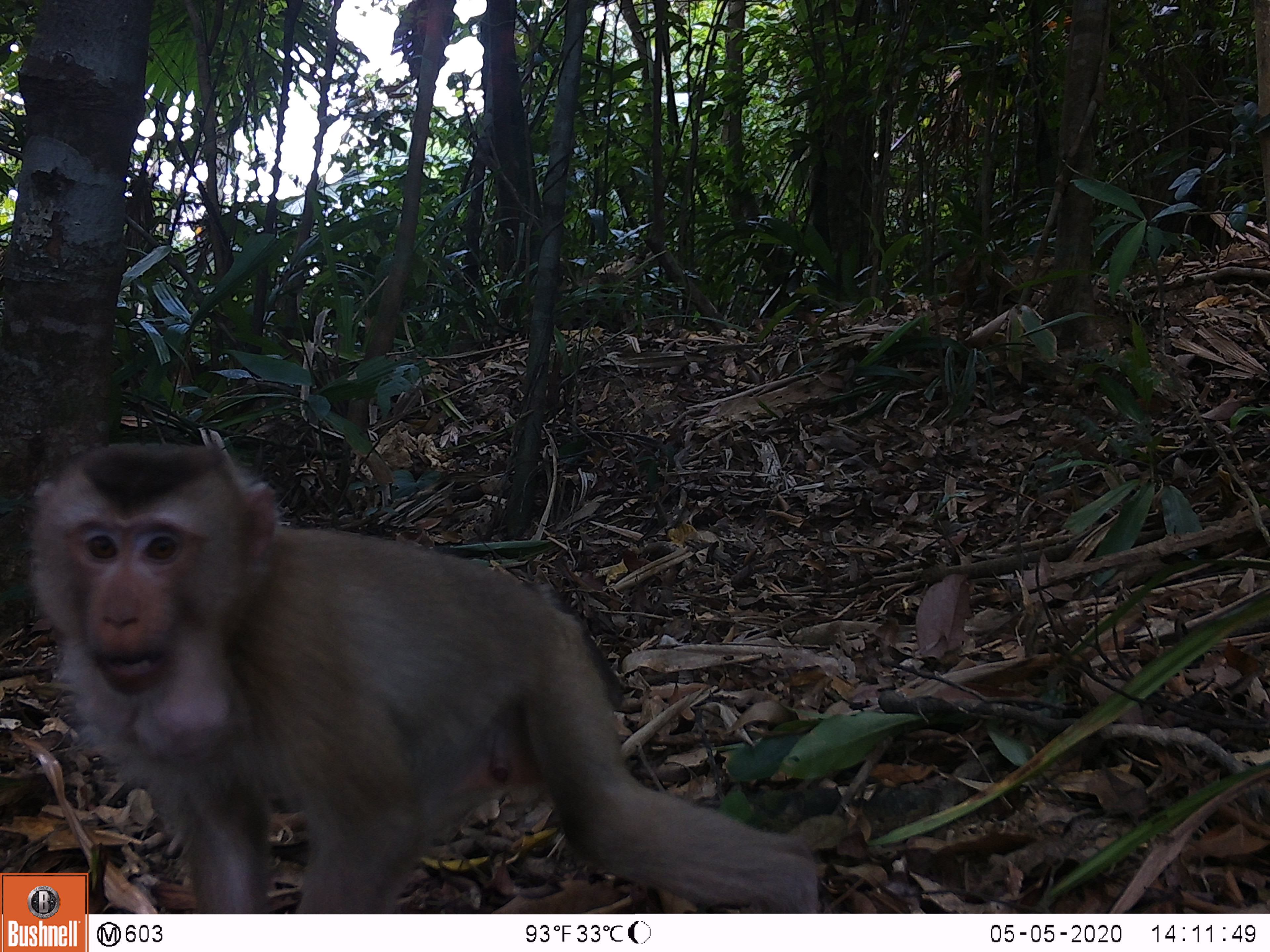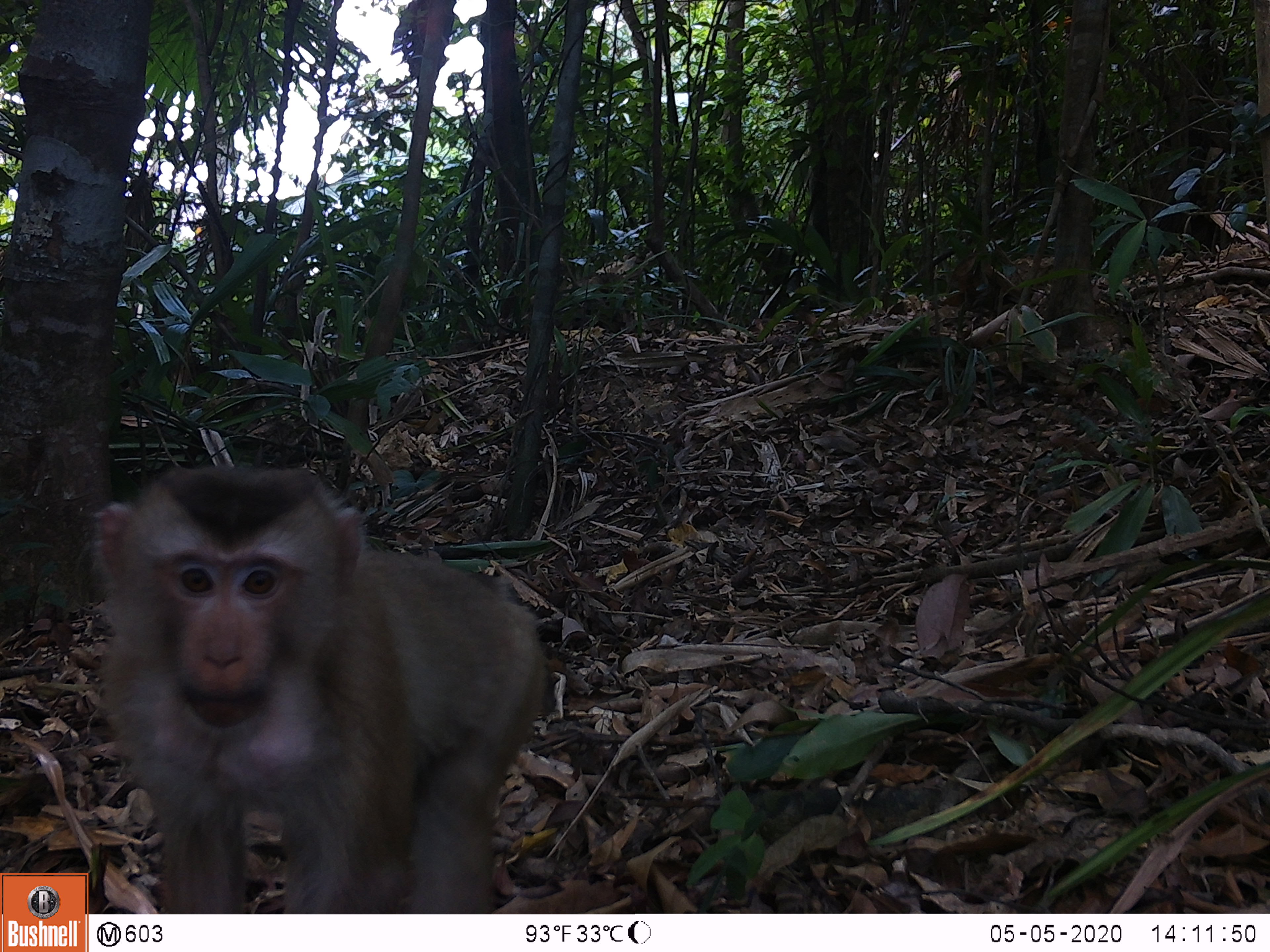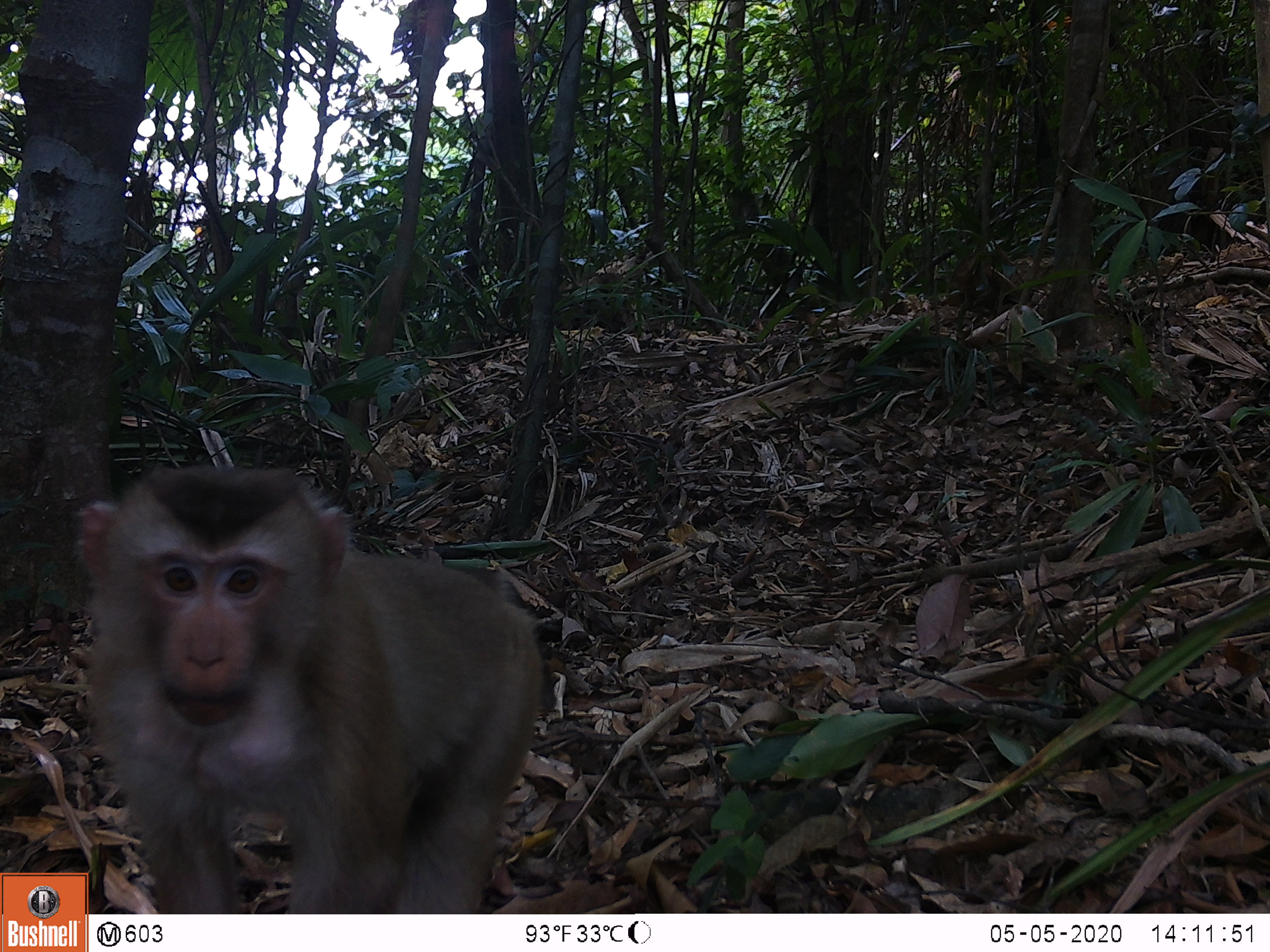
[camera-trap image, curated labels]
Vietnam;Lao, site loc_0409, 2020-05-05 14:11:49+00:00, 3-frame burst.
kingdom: Animalia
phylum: Chordata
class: Mammalia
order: Primates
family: Cercopithecidae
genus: Macaca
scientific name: Macaca nemestrina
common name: pig-tailed macaque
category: pig tailed macaque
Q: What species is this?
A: Pig tailed macaque (pig-tailed macaque) (Macaca nemestrina).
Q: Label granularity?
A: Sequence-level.